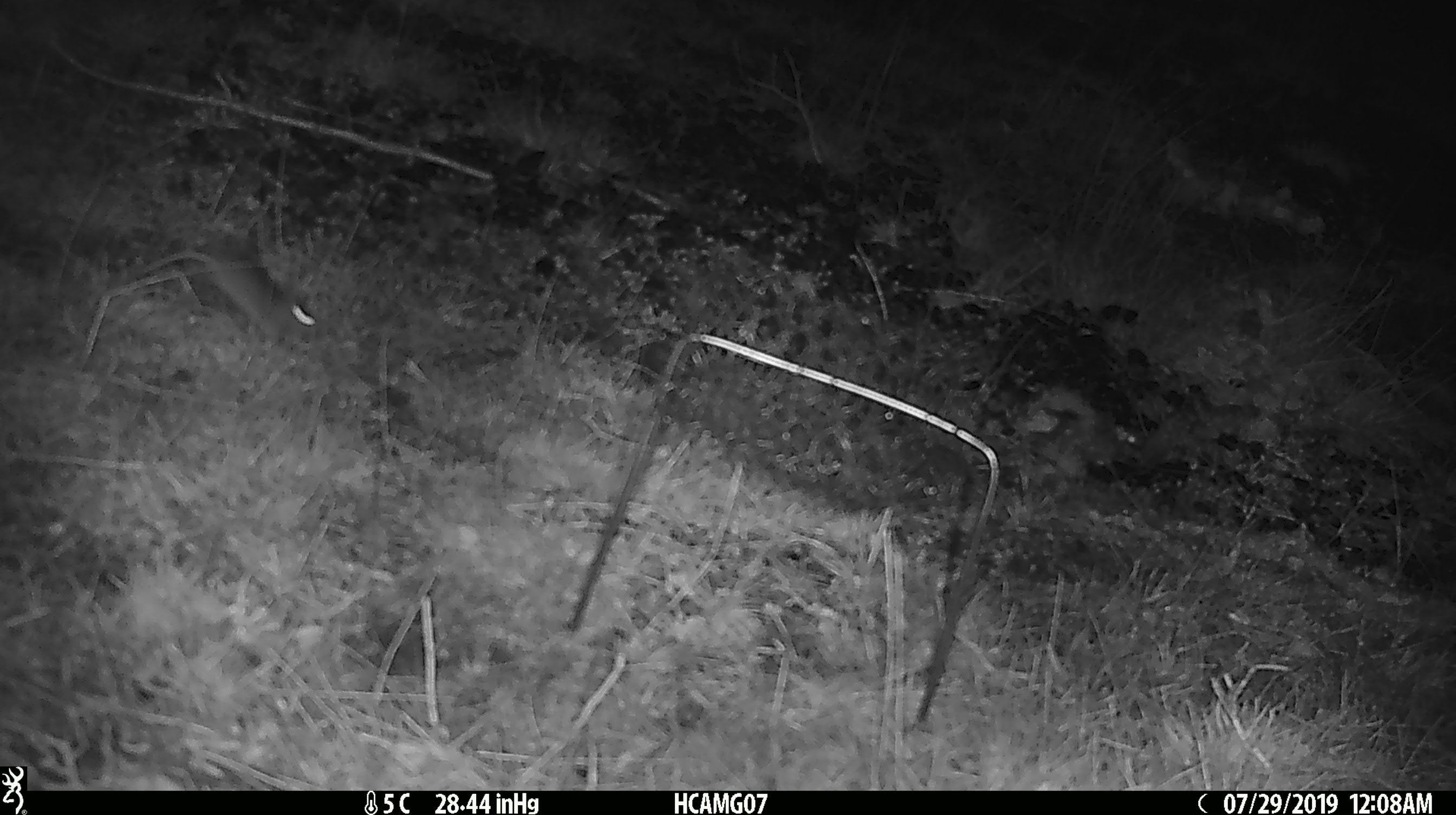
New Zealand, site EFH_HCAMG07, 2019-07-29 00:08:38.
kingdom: Animalia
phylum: Chordata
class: Mammalia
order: Rodentia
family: Muridae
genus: Mus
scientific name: Mus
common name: mouse